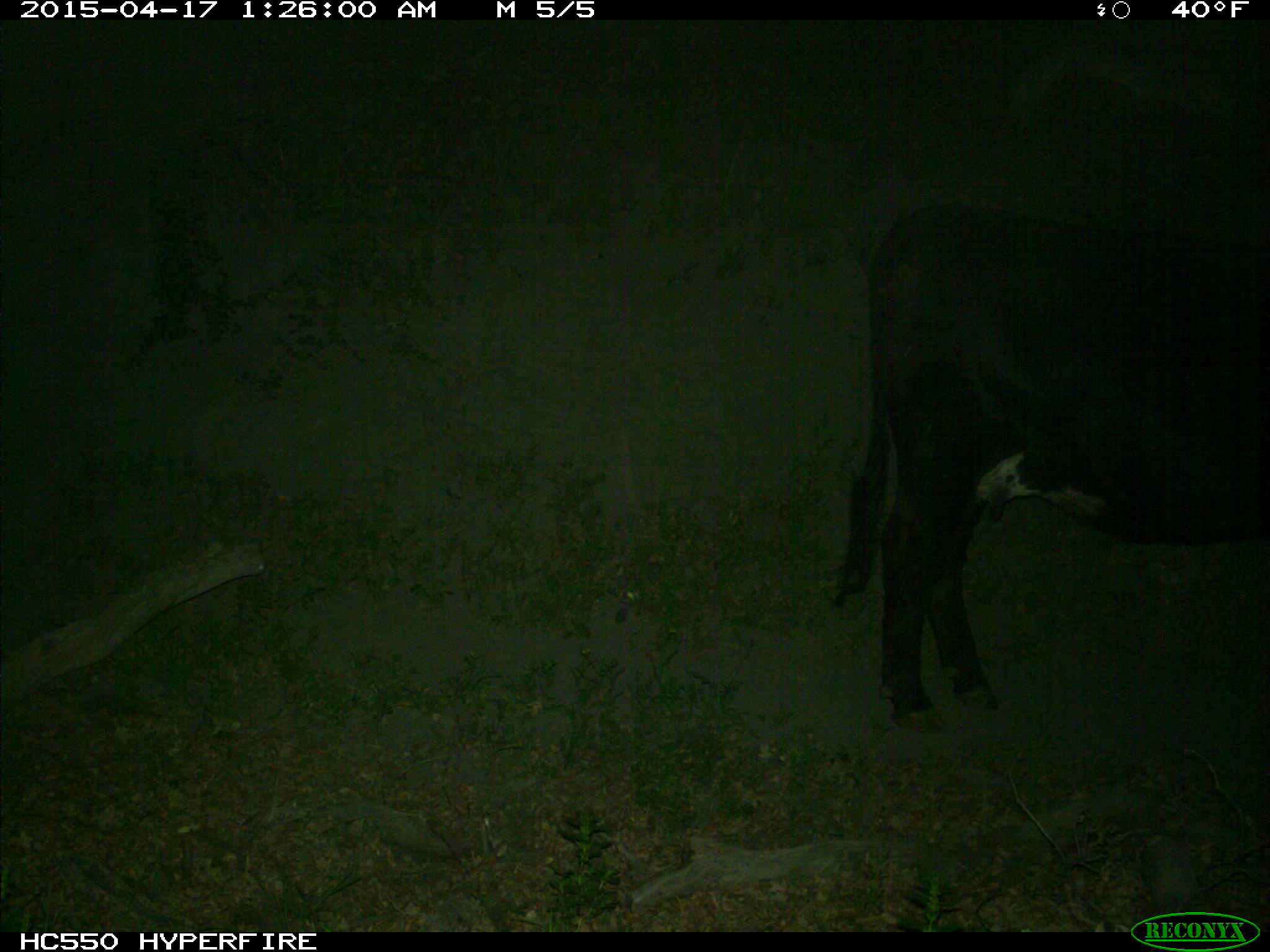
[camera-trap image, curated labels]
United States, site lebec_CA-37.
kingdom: Animalia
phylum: Chordata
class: Mammalia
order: Artiodactyla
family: Bovidae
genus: Bos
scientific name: Bos taurus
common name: domestic cow